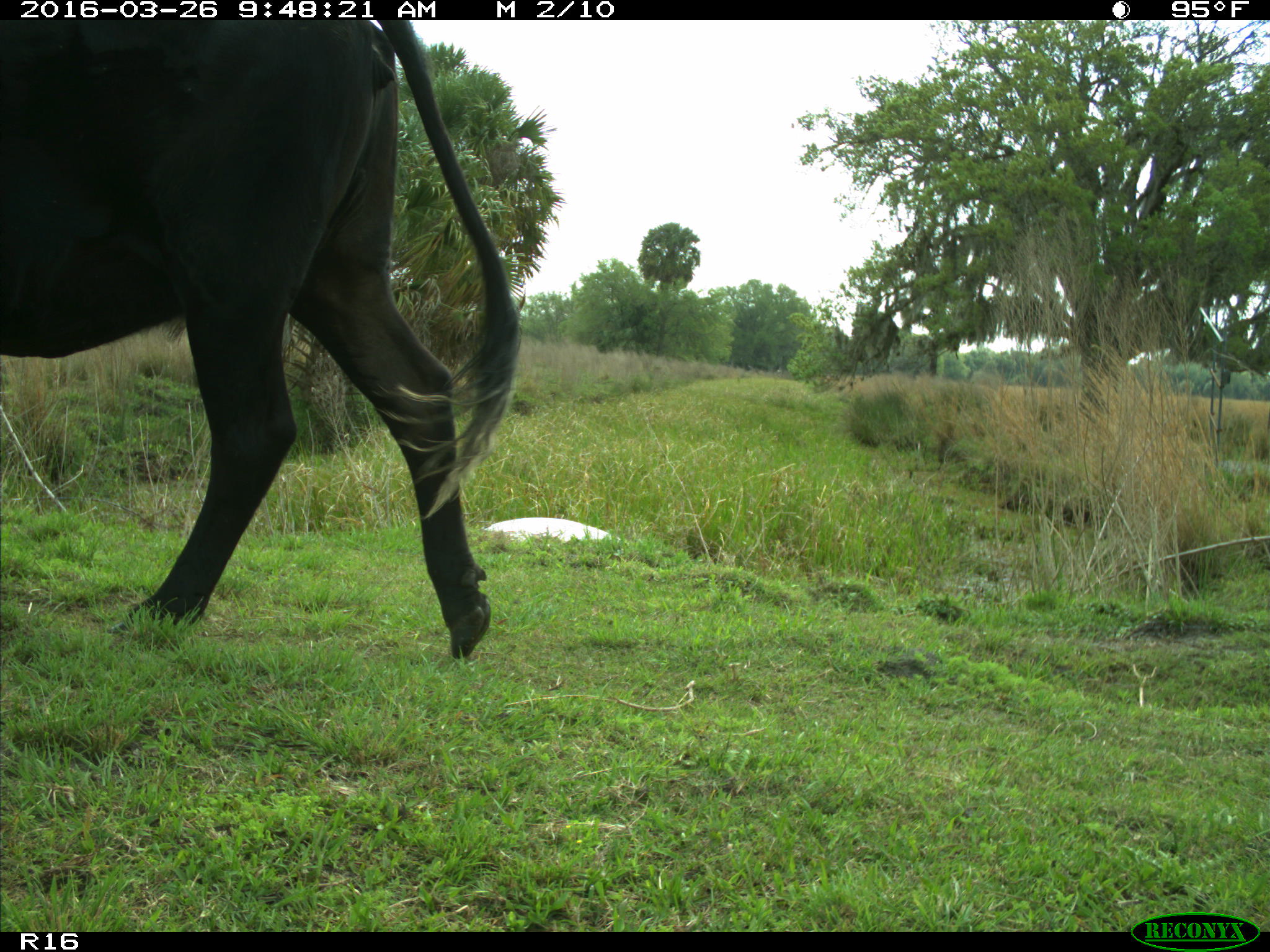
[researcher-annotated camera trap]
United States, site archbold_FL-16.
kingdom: Animalia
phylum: Chordata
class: Mammalia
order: Artiodactyla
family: Bovidae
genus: Bos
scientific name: Bos taurus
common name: domestic cow